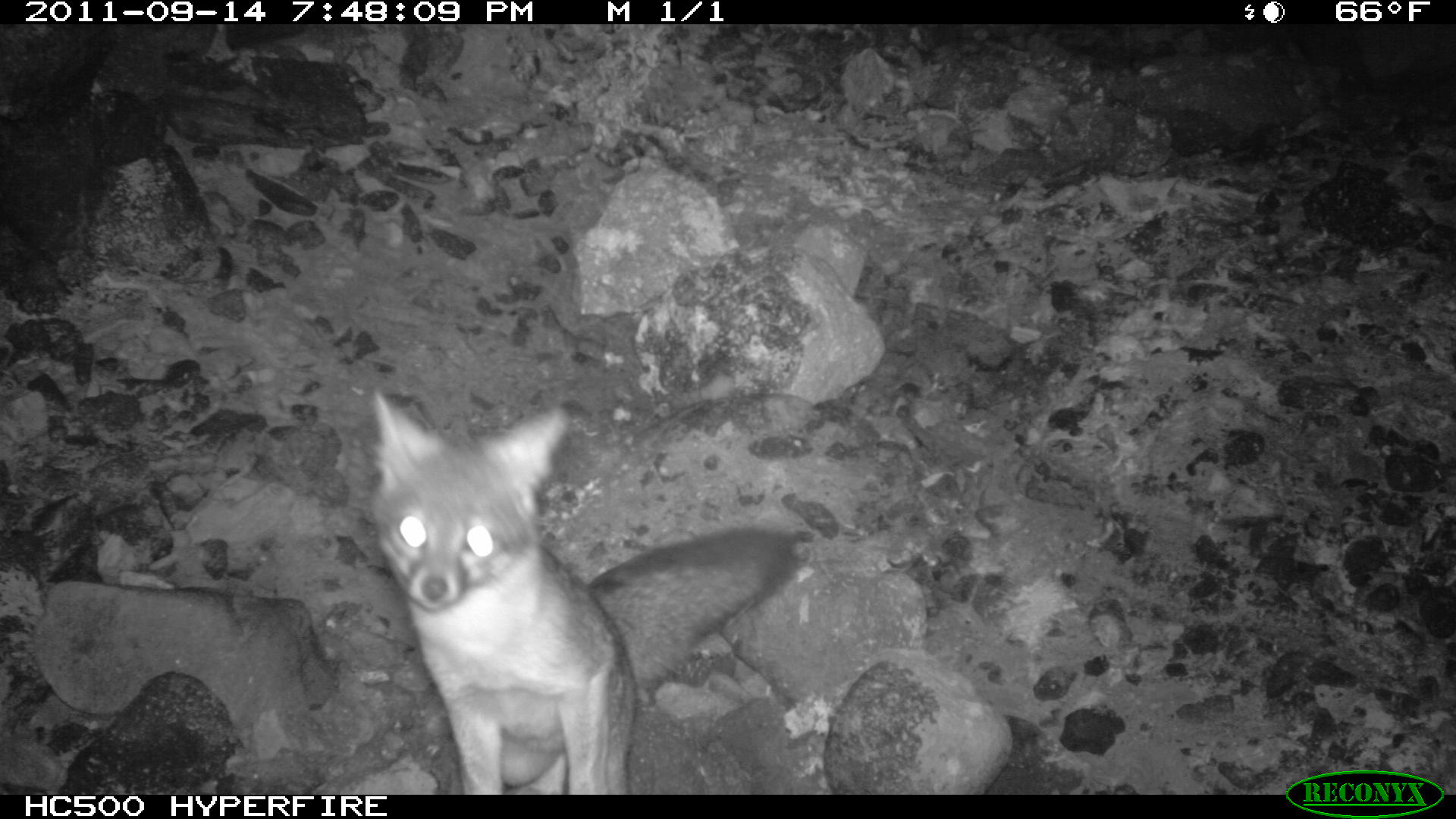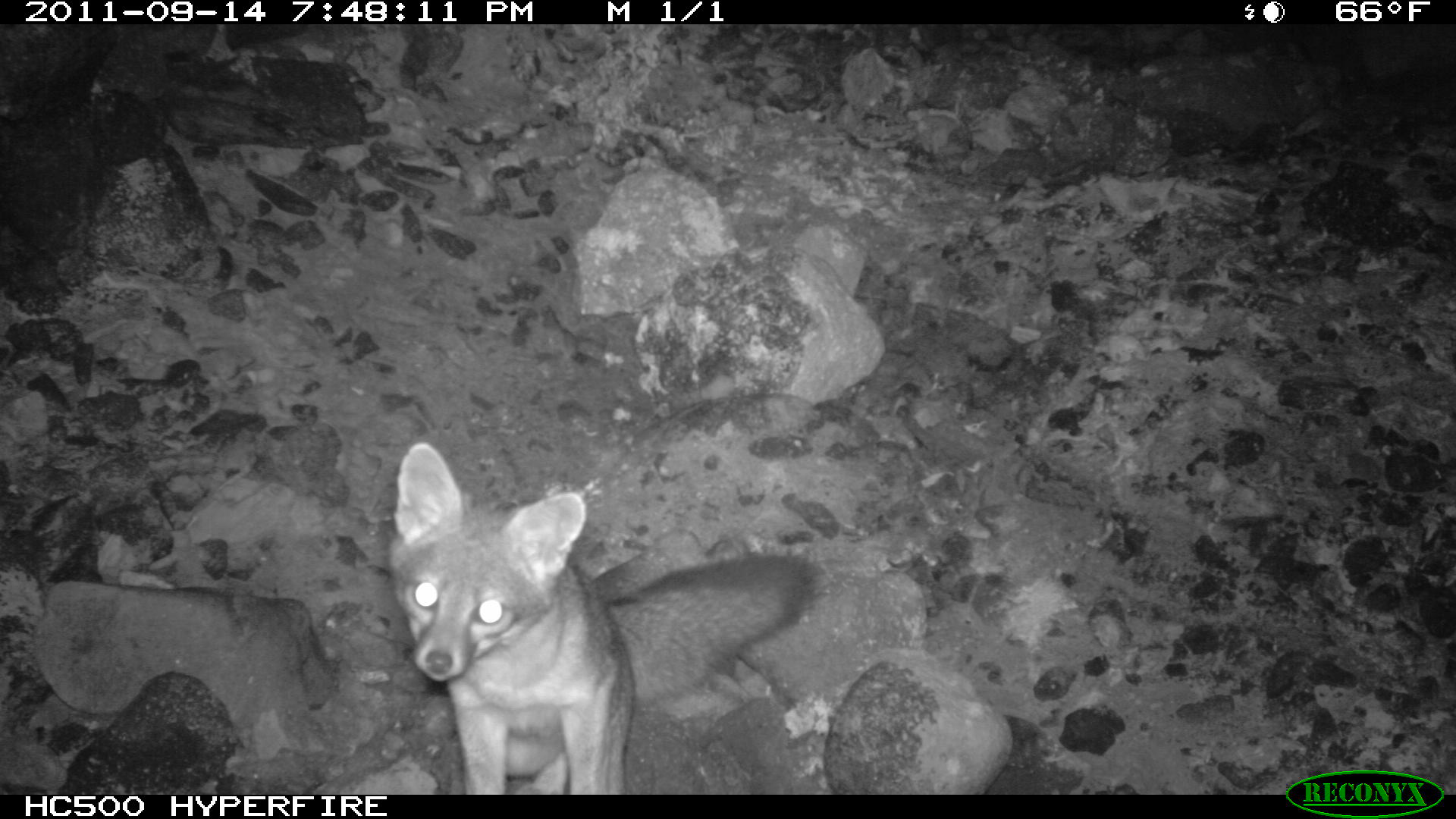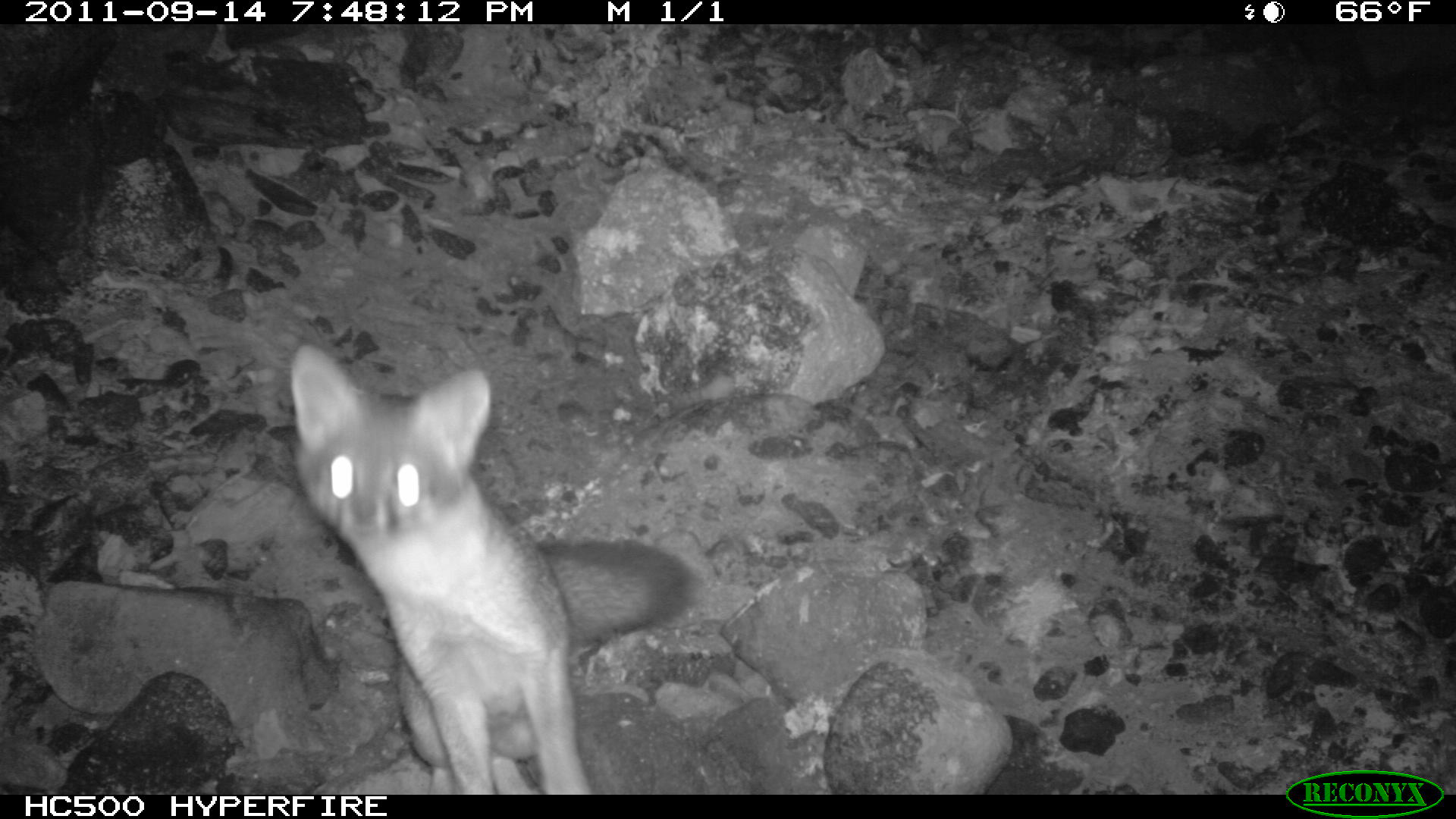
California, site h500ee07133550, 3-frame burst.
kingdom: Animalia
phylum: Chordata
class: Mammalia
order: Carnivora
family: Canidae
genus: Urocyon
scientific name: Urocyon littoralis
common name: island fox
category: fox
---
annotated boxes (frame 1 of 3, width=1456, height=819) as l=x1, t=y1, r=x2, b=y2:
fox: l=368, t=385, r=799, b=793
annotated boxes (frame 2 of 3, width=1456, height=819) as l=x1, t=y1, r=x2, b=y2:
fox: l=386, t=440, r=823, b=795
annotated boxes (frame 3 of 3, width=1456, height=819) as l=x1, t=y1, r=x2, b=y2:
fox: l=290, t=344, r=701, b=794